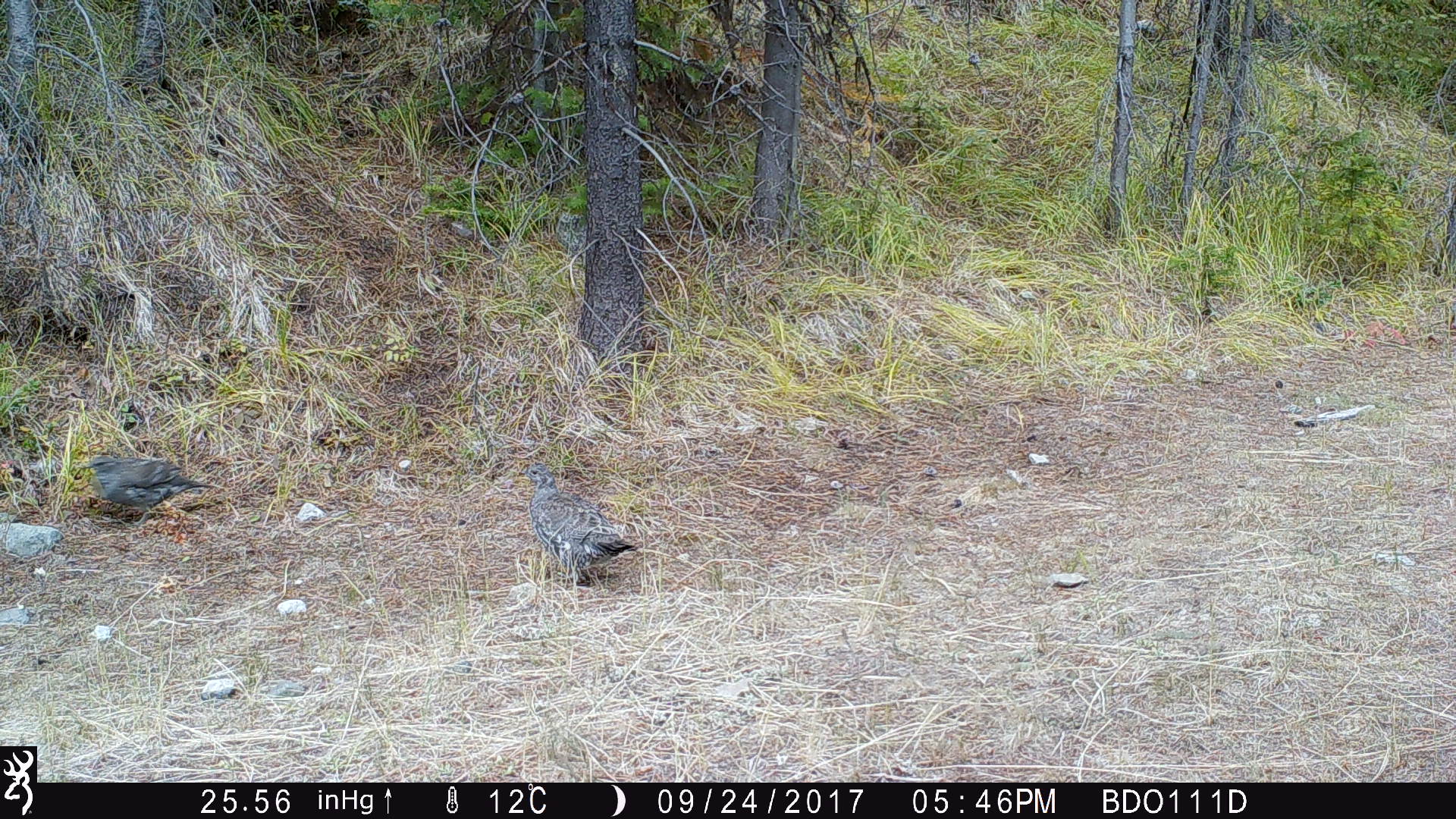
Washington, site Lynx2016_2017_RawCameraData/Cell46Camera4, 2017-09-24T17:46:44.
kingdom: Animalia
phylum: Chordata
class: Aves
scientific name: Aves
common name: birds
Aves (birds). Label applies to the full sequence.